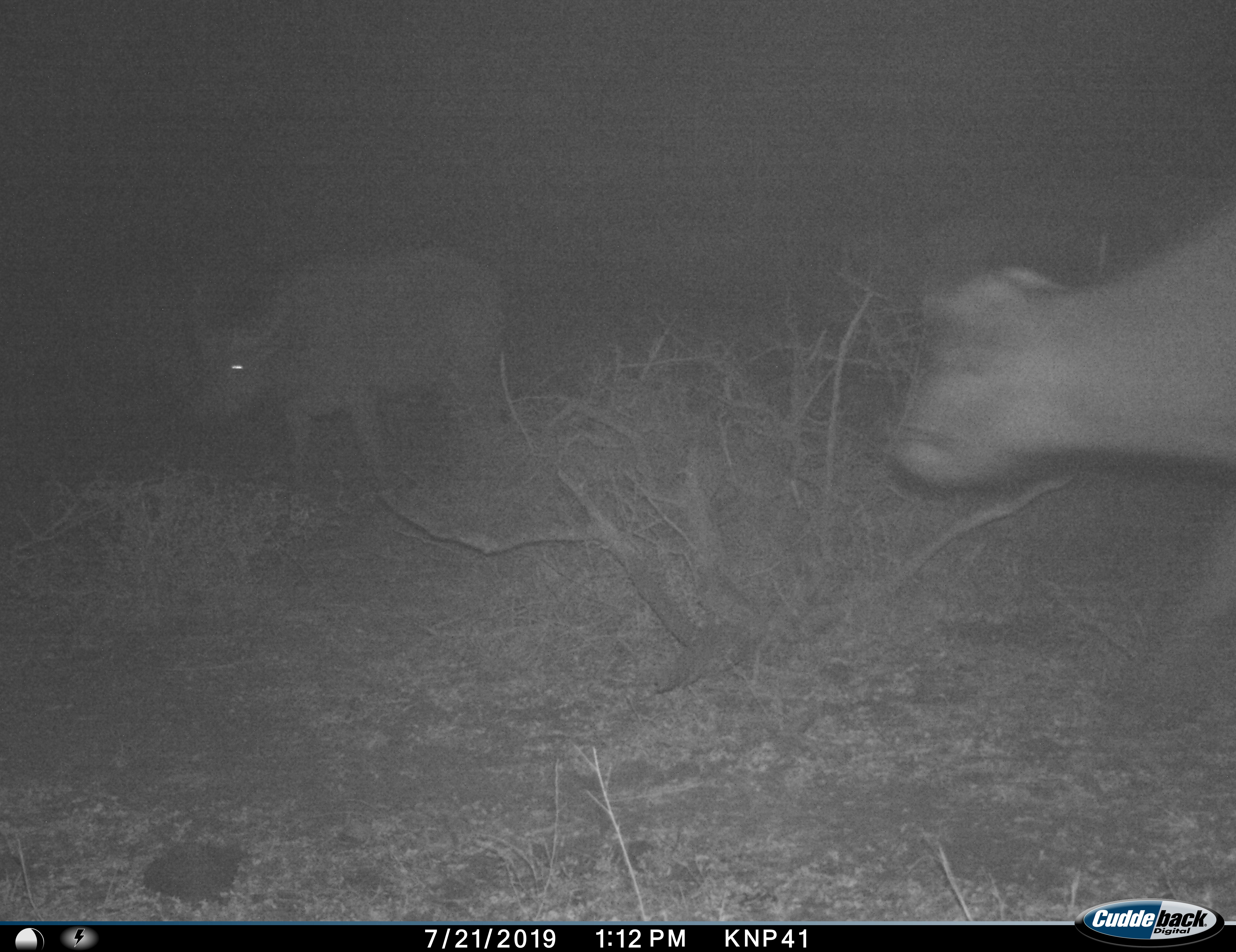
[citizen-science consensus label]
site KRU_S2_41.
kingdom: Animalia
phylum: Chordata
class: Mammalia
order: Artiodactyla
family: Bovidae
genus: Syncerus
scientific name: Syncerus caffer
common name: african buffalo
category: buffalo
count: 2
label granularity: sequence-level